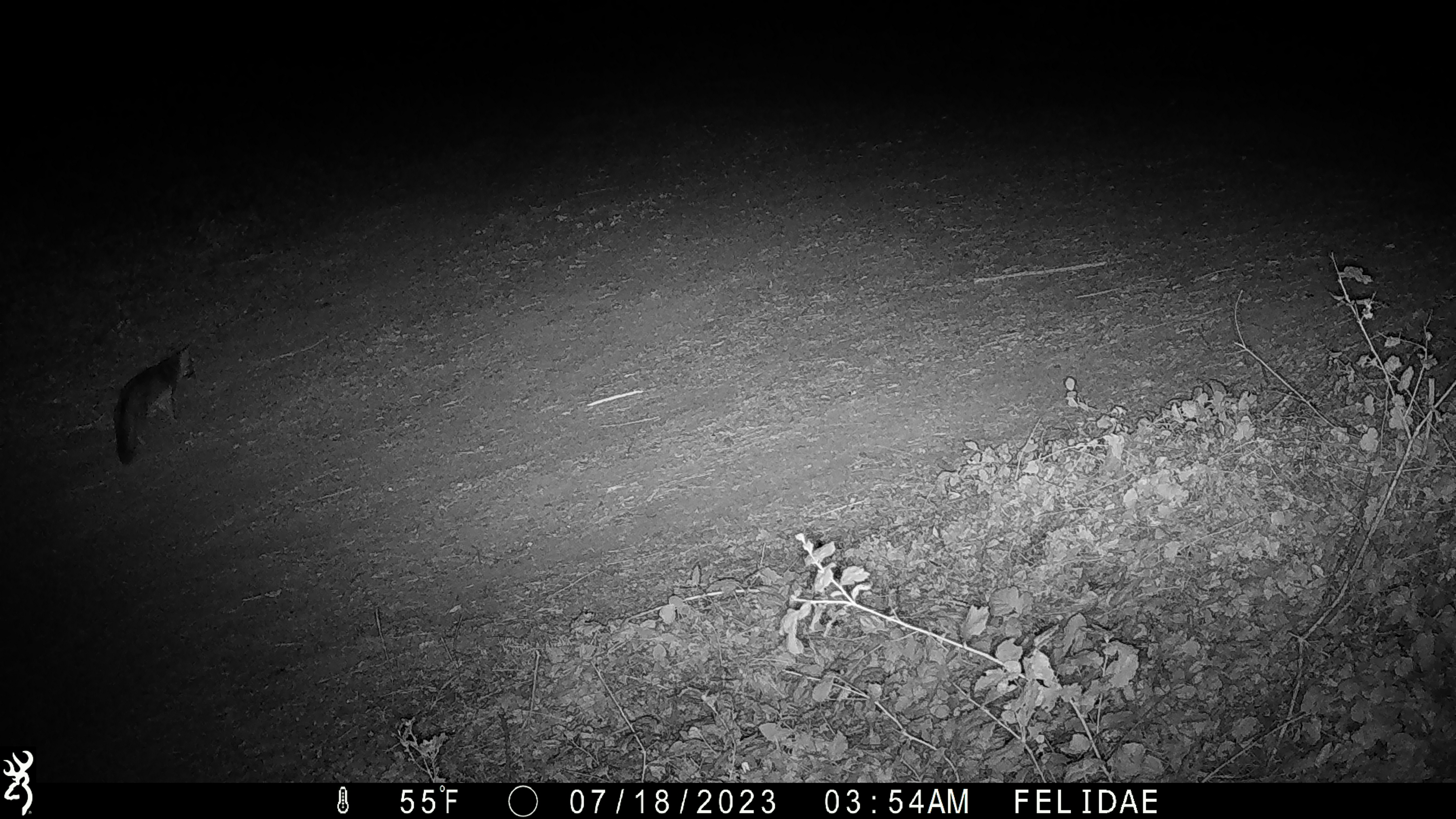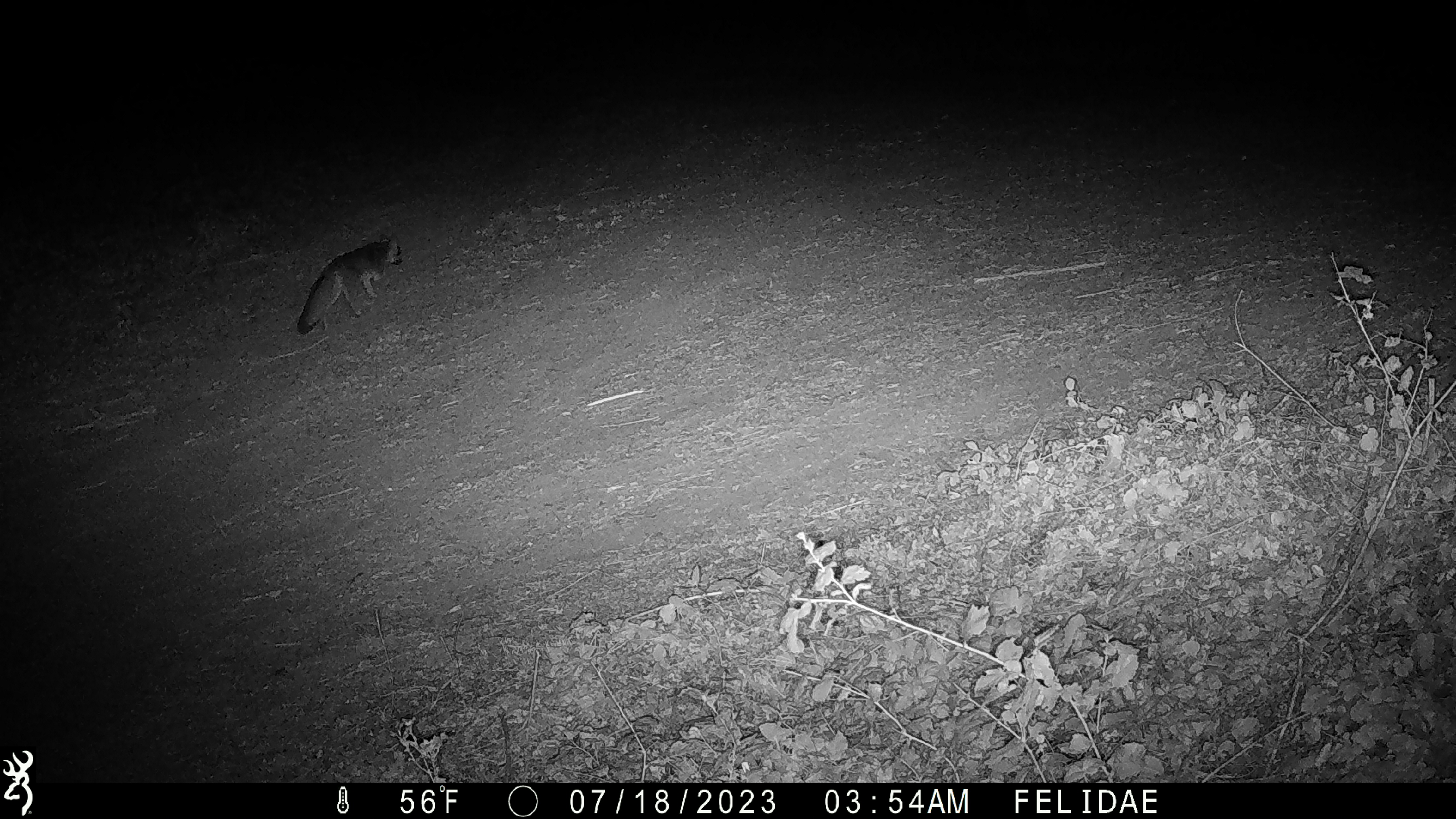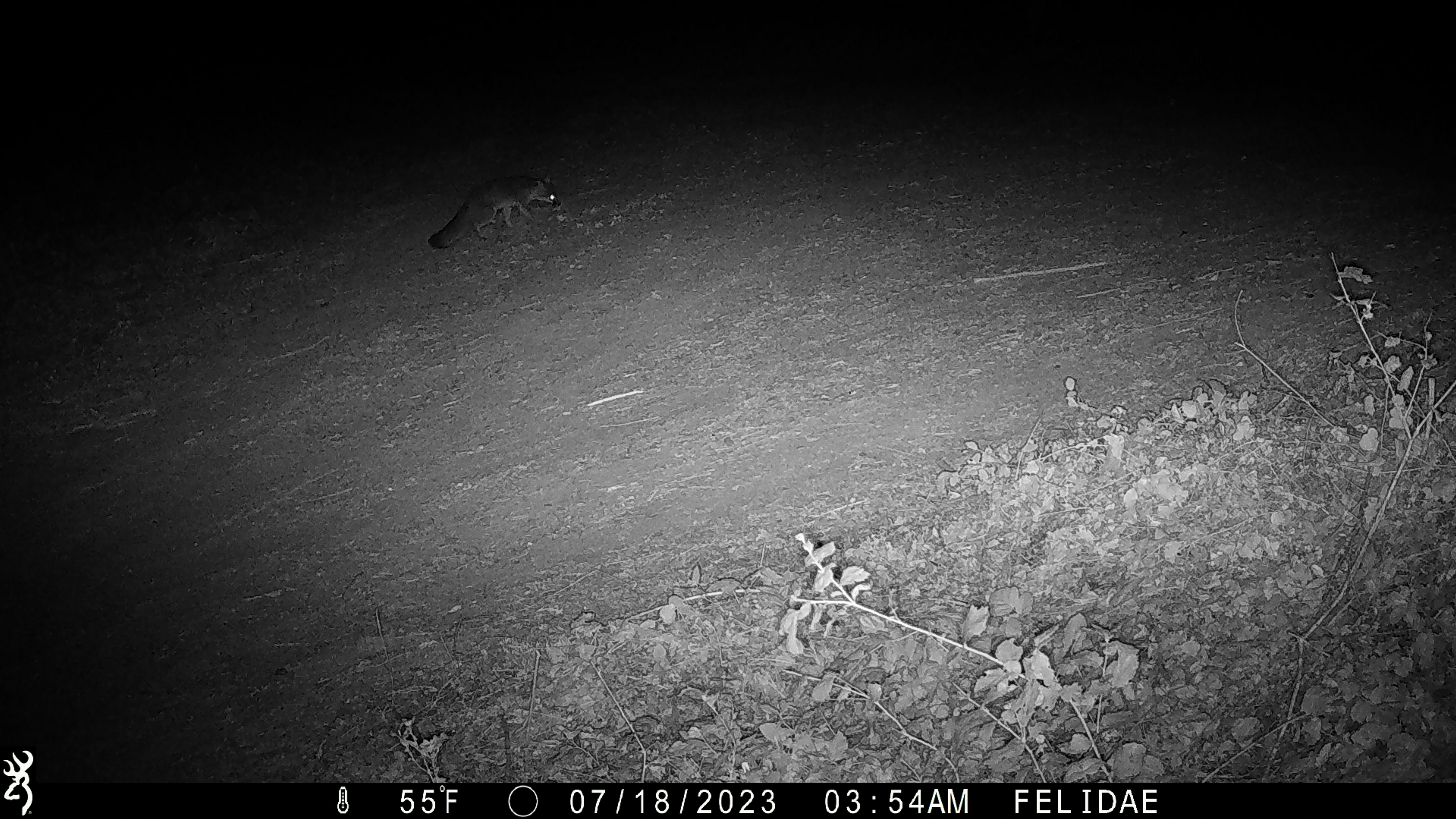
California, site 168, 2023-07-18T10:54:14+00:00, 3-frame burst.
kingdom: Animalia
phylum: Chordata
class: Mammalia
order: Carnivora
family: Canidae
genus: Urocyon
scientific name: Urocyon cinereoargenteus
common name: gray fox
Gray fox (Urocyon cinereoargenteus).